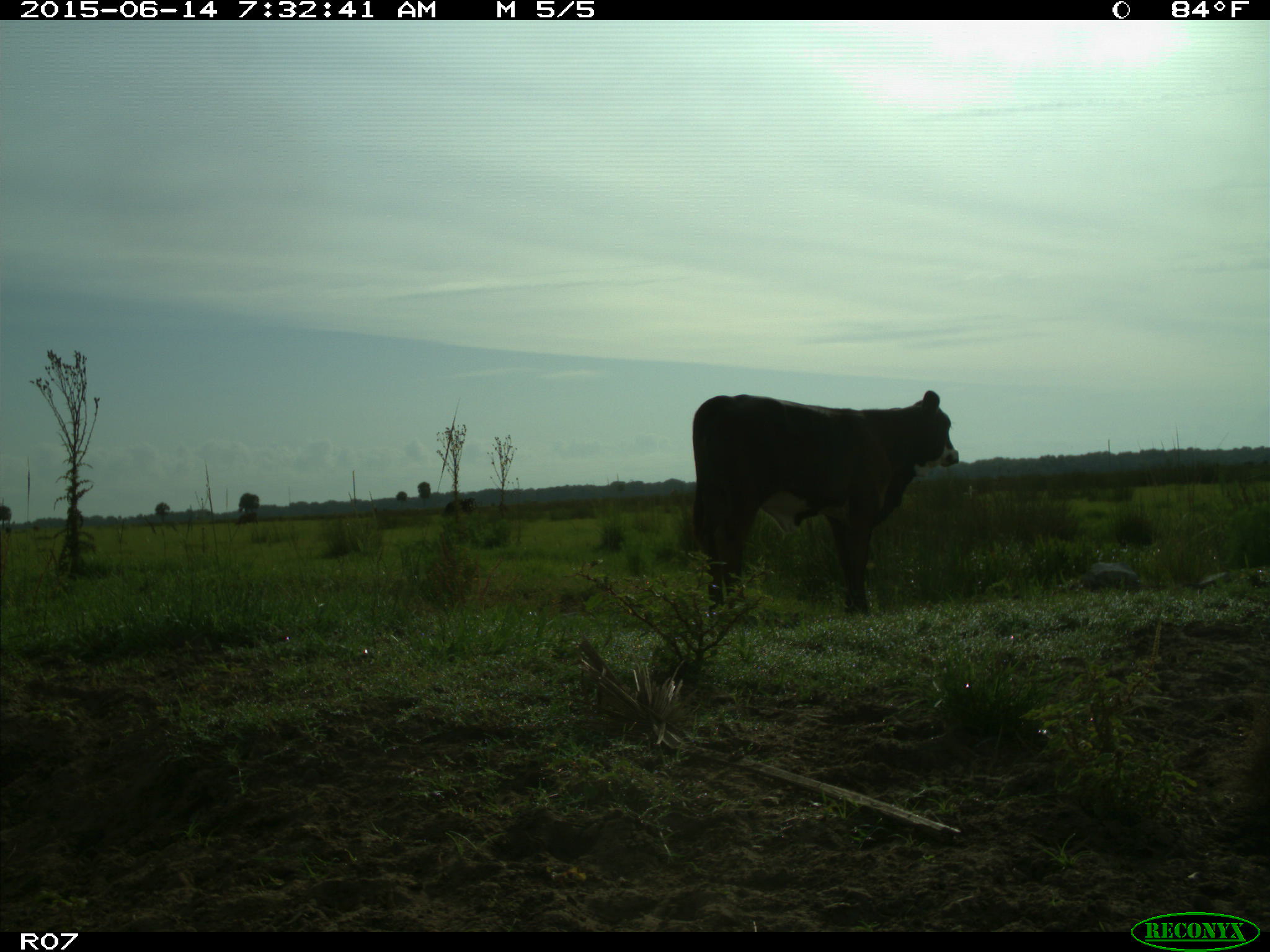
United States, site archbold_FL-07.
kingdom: Animalia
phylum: Chordata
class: Mammalia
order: Artiodactyla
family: Bovidae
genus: Bos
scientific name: Bos taurus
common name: domestic cow